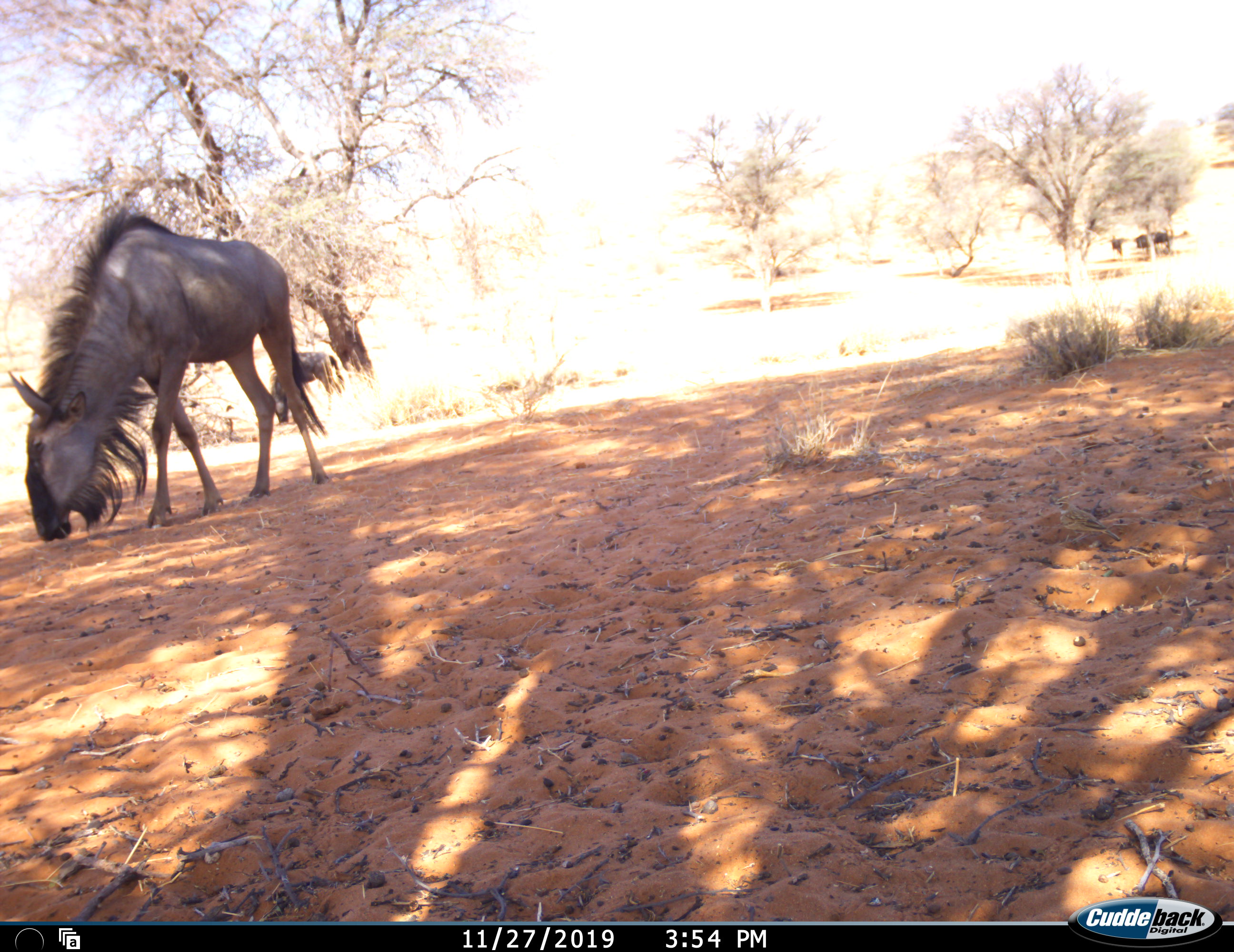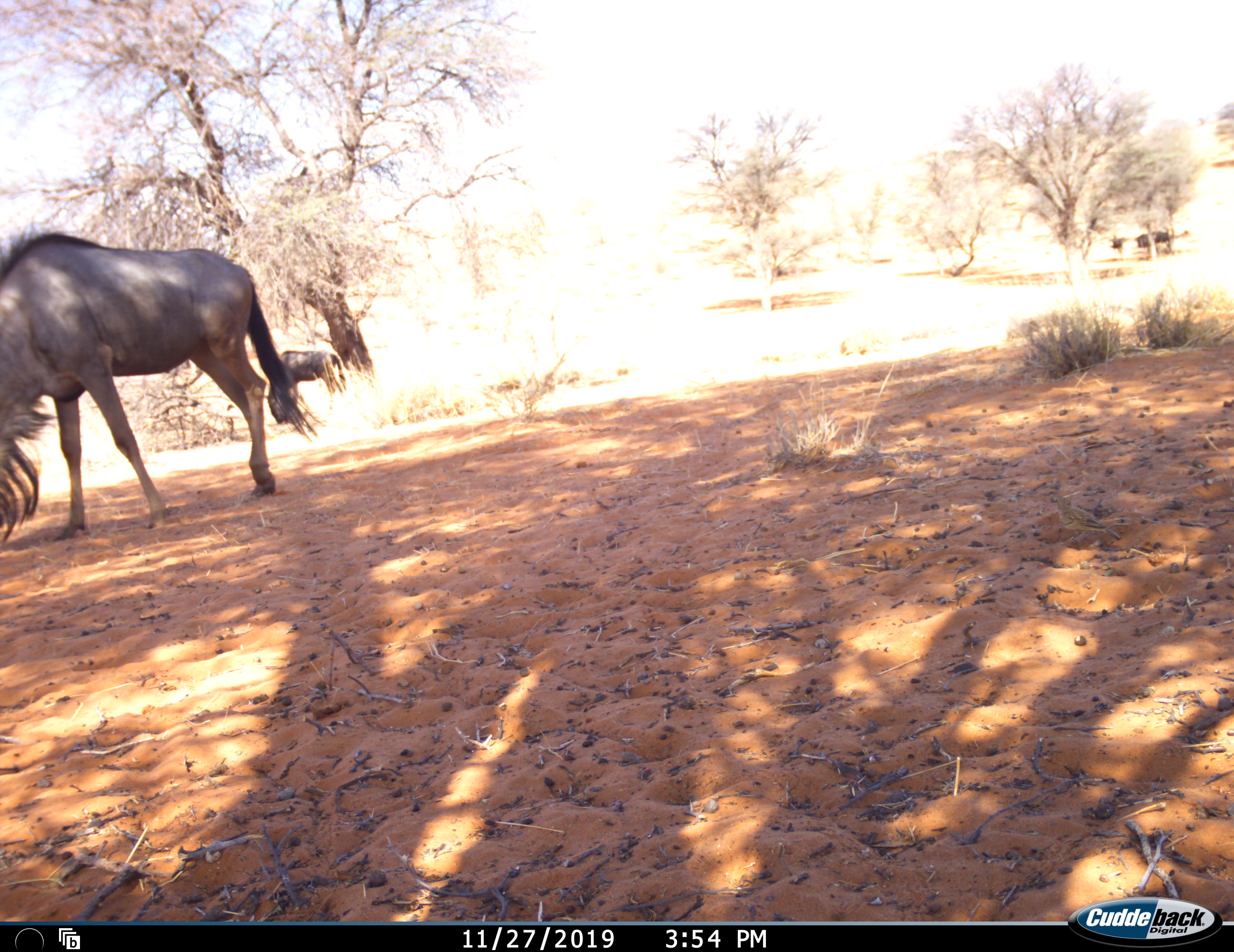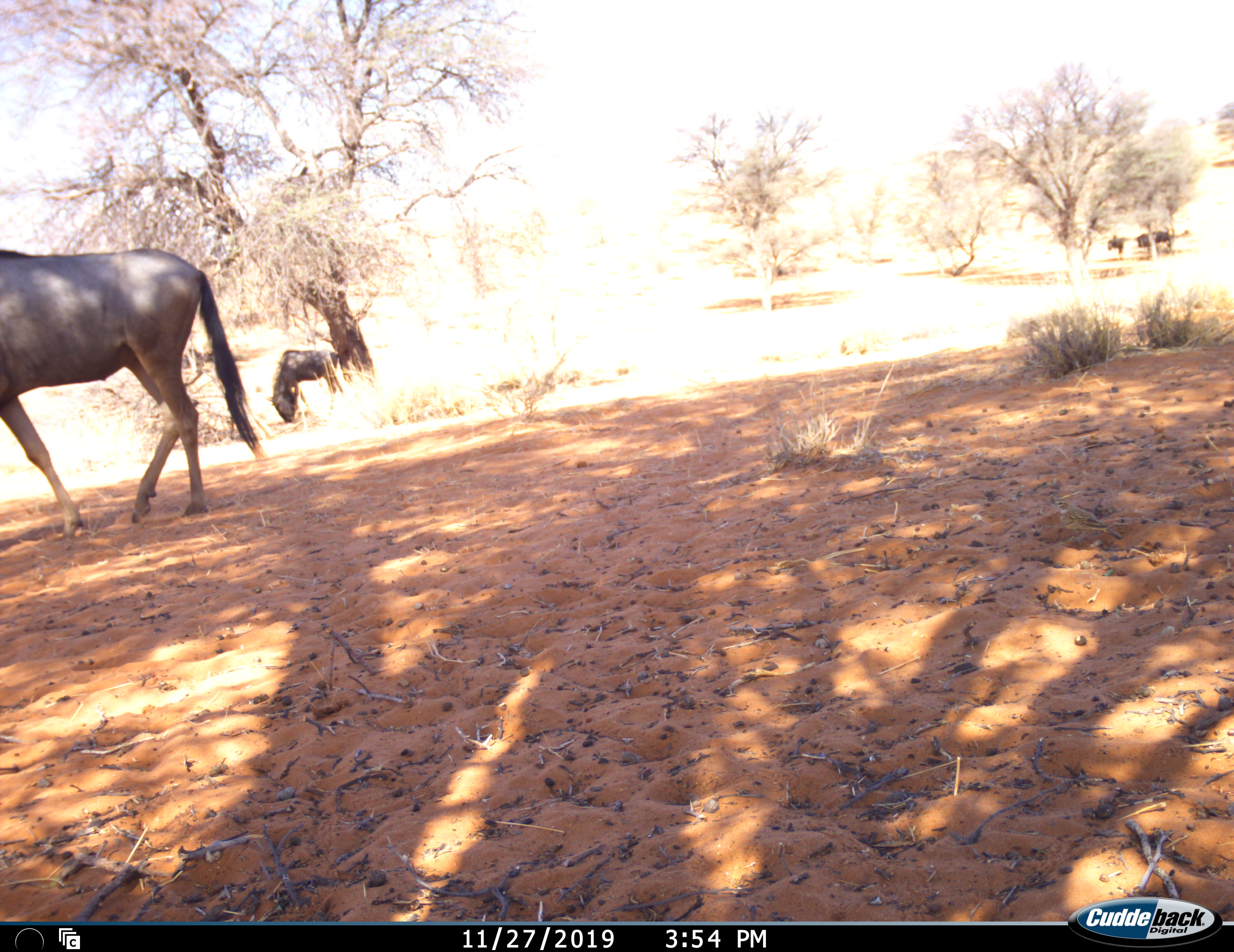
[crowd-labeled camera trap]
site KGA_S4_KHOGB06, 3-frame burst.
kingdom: Animalia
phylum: Chordata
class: Mammalia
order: Artiodactyla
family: Bovidae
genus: Connochaetes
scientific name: Connochaetes taurinus taurinus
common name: blue wildebeest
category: wildebeestblue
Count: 4.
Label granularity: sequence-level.